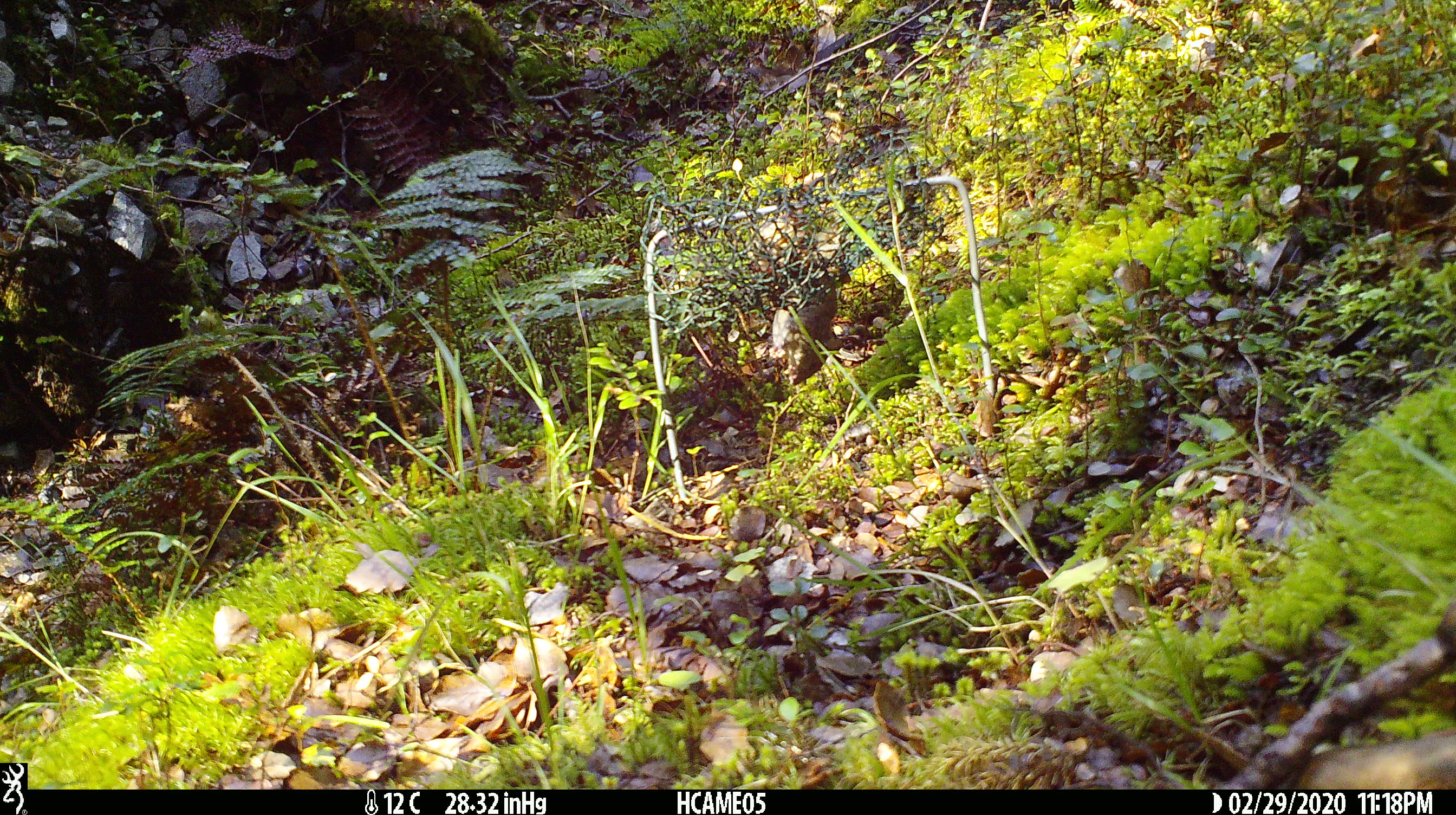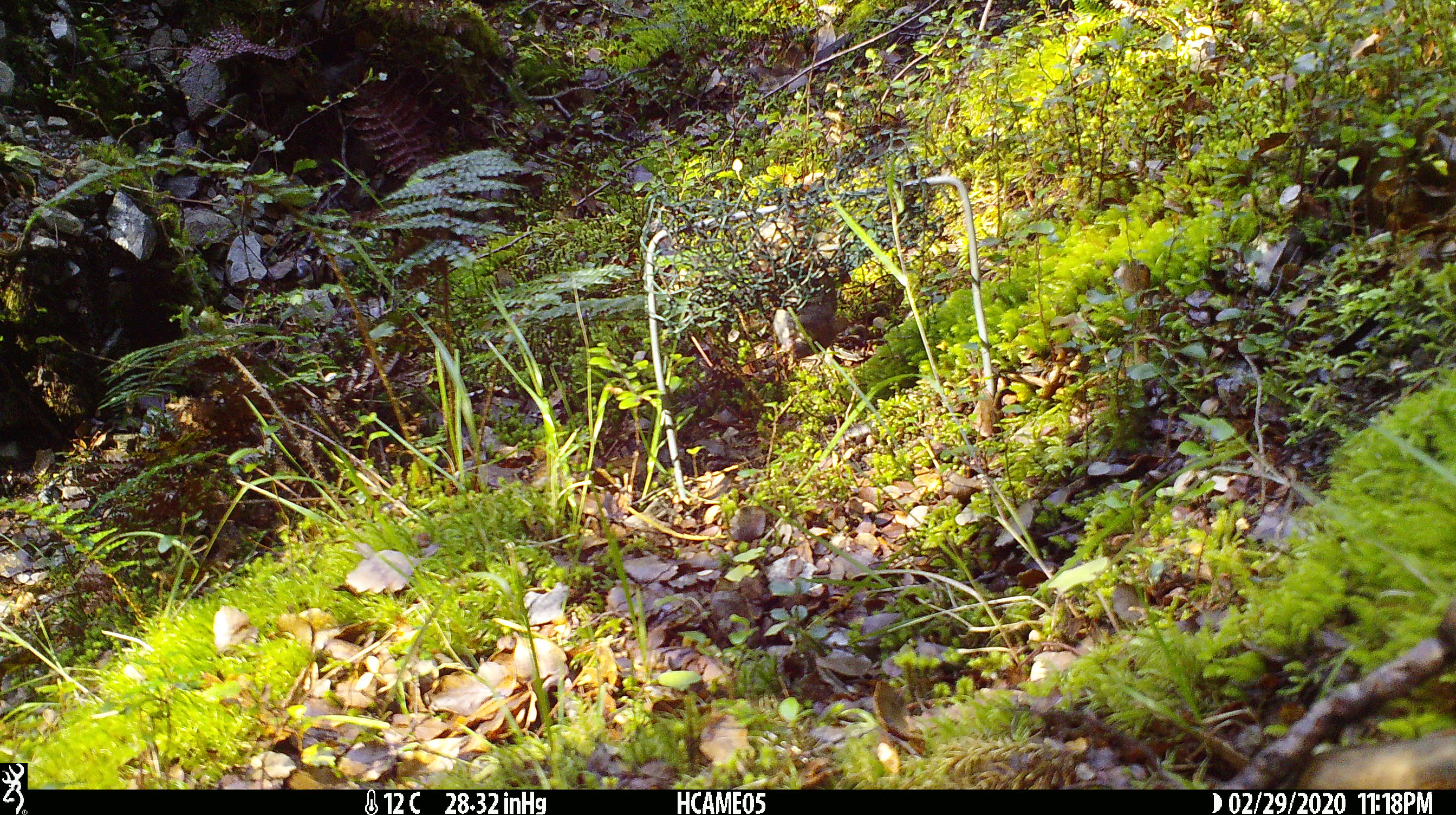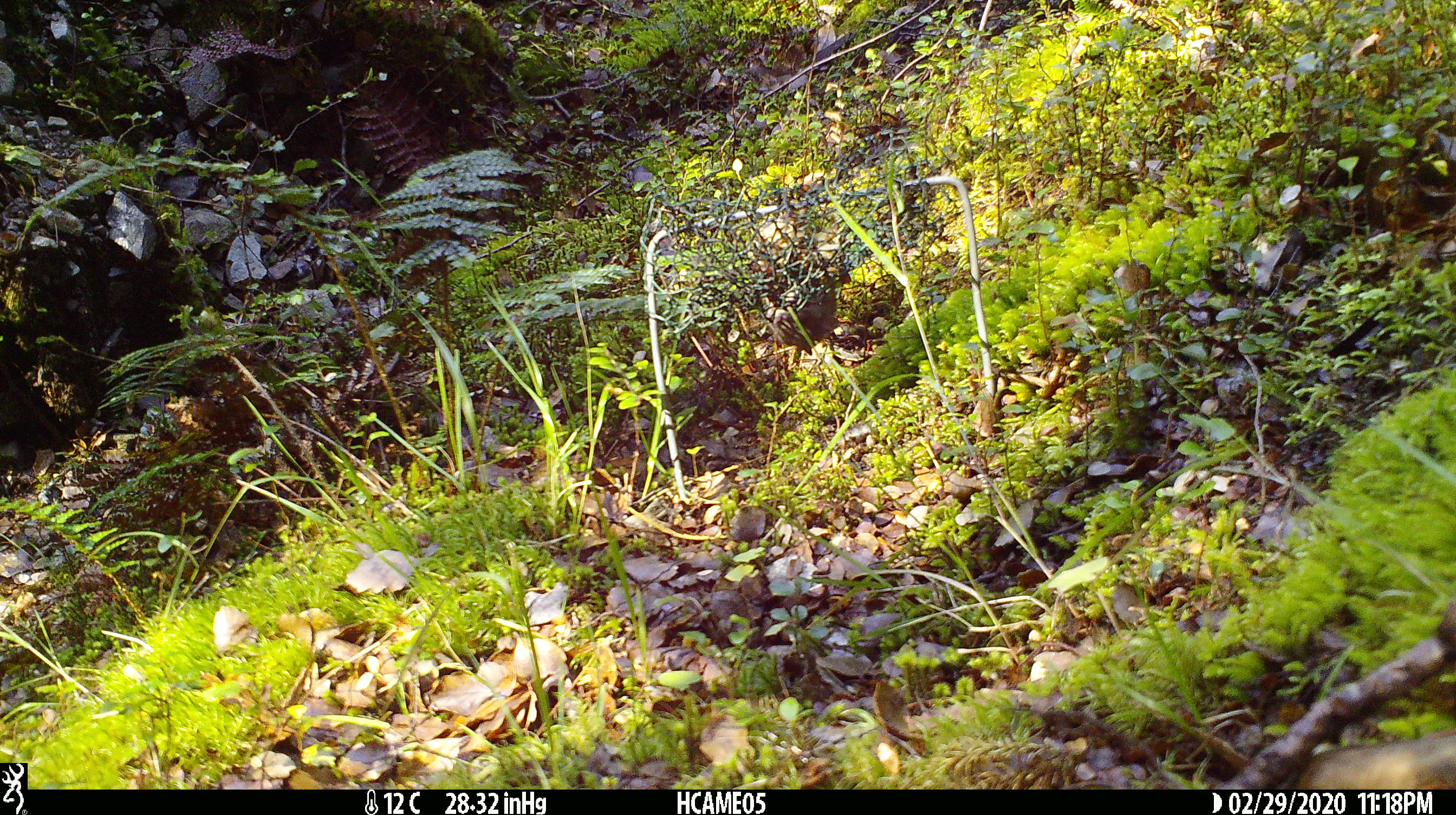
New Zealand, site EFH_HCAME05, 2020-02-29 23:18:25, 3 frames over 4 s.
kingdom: Animalia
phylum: Chordata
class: Mammalia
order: Rodentia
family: Muridae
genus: Mus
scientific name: Mus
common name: mouse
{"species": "mouse (Mus)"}